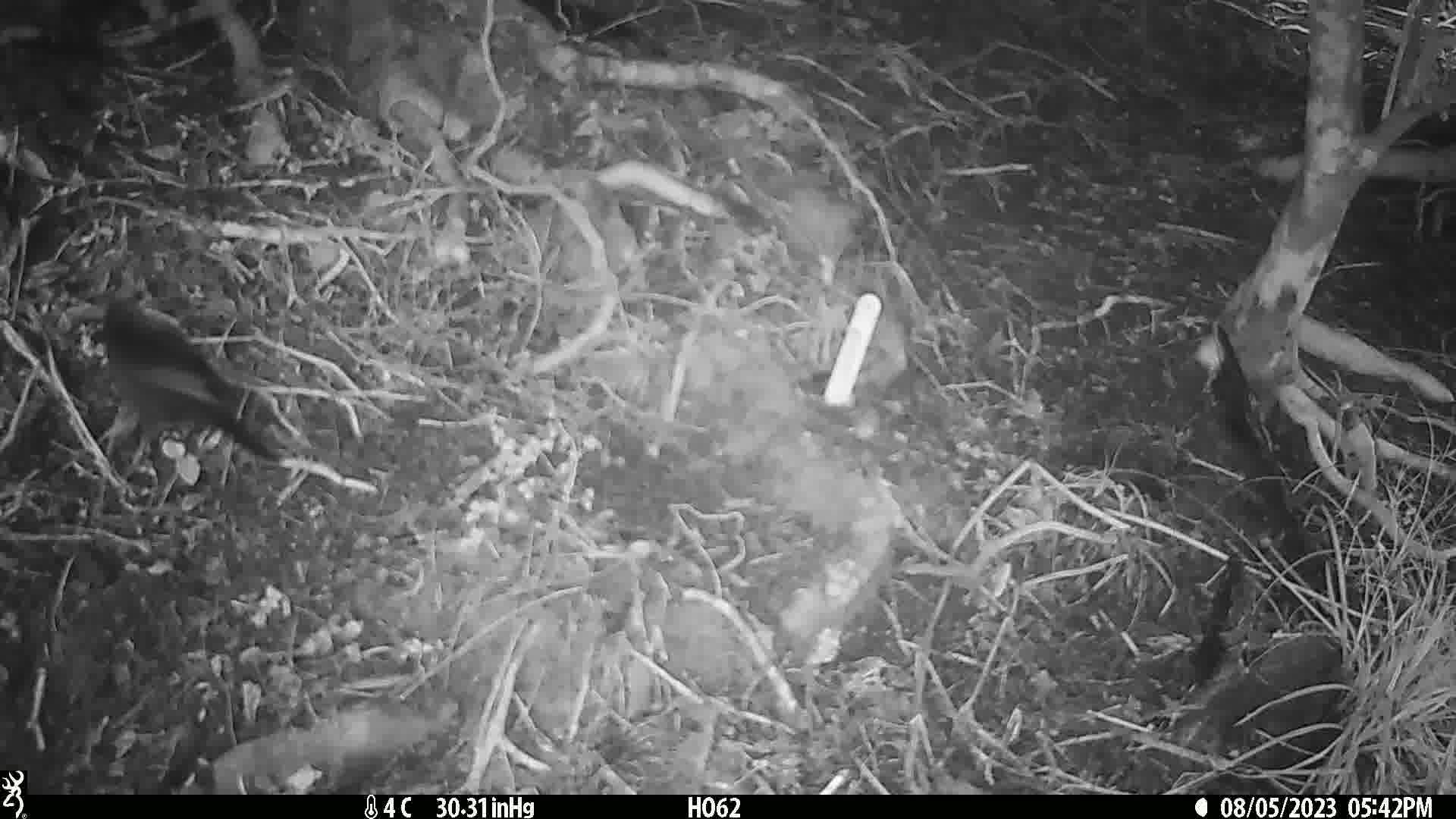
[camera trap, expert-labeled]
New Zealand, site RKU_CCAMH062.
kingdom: Animalia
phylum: Chordata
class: Aves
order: Passeriformes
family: Turdidae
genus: Turdus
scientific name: Turdus merula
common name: eurasian blackbird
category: blackbird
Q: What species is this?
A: Blackbird (eurasian blackbird) (Turdus merula).